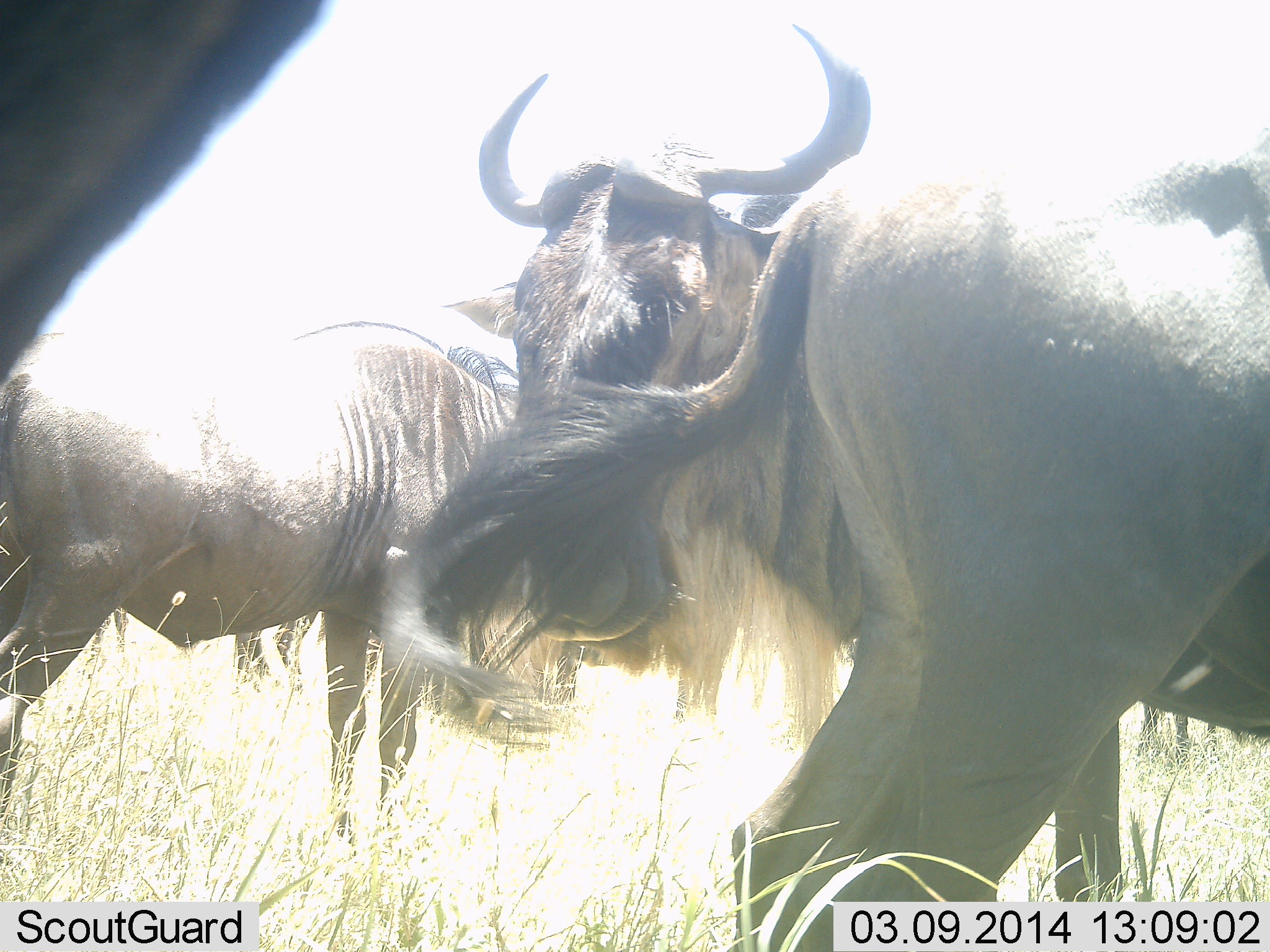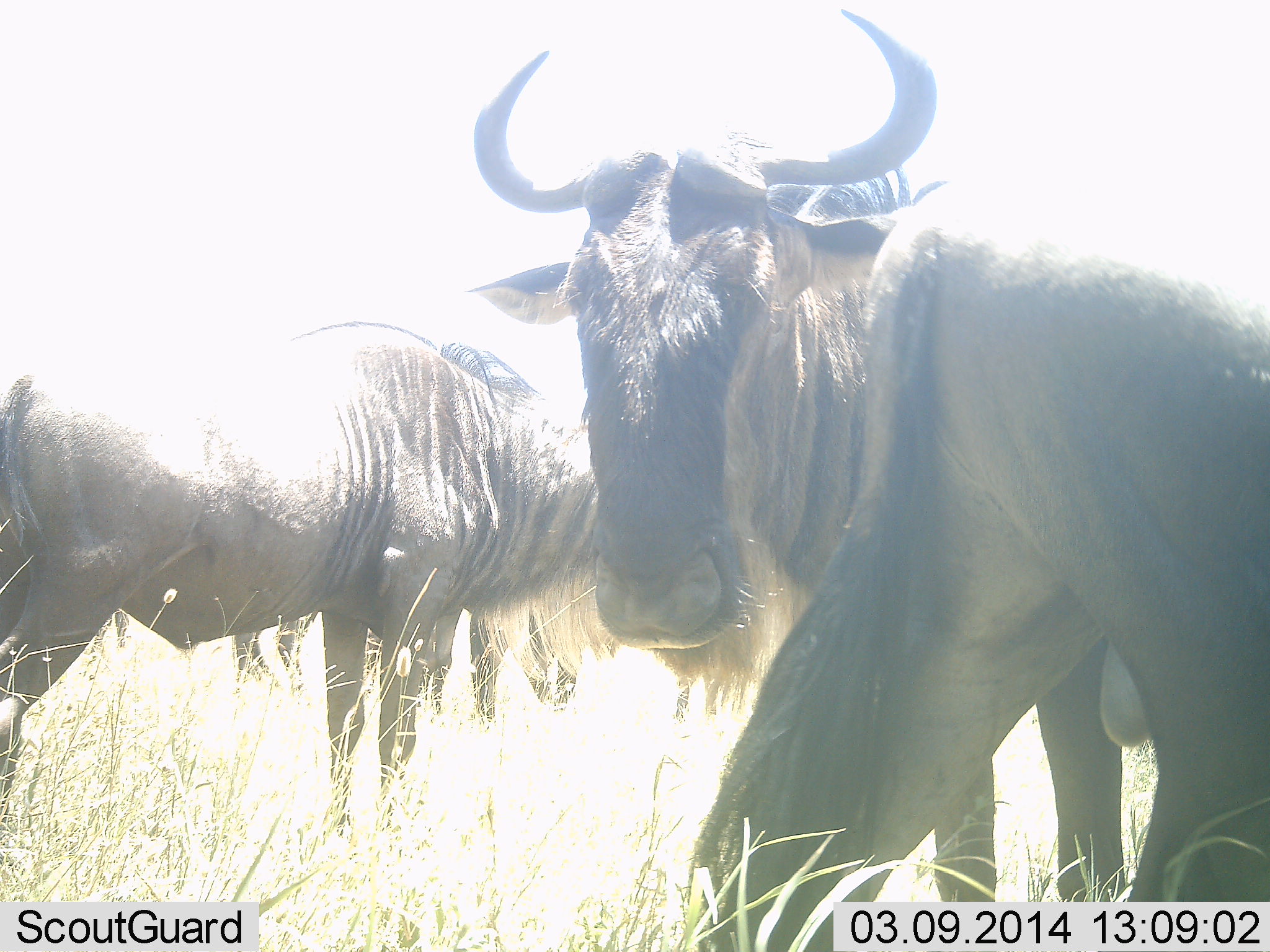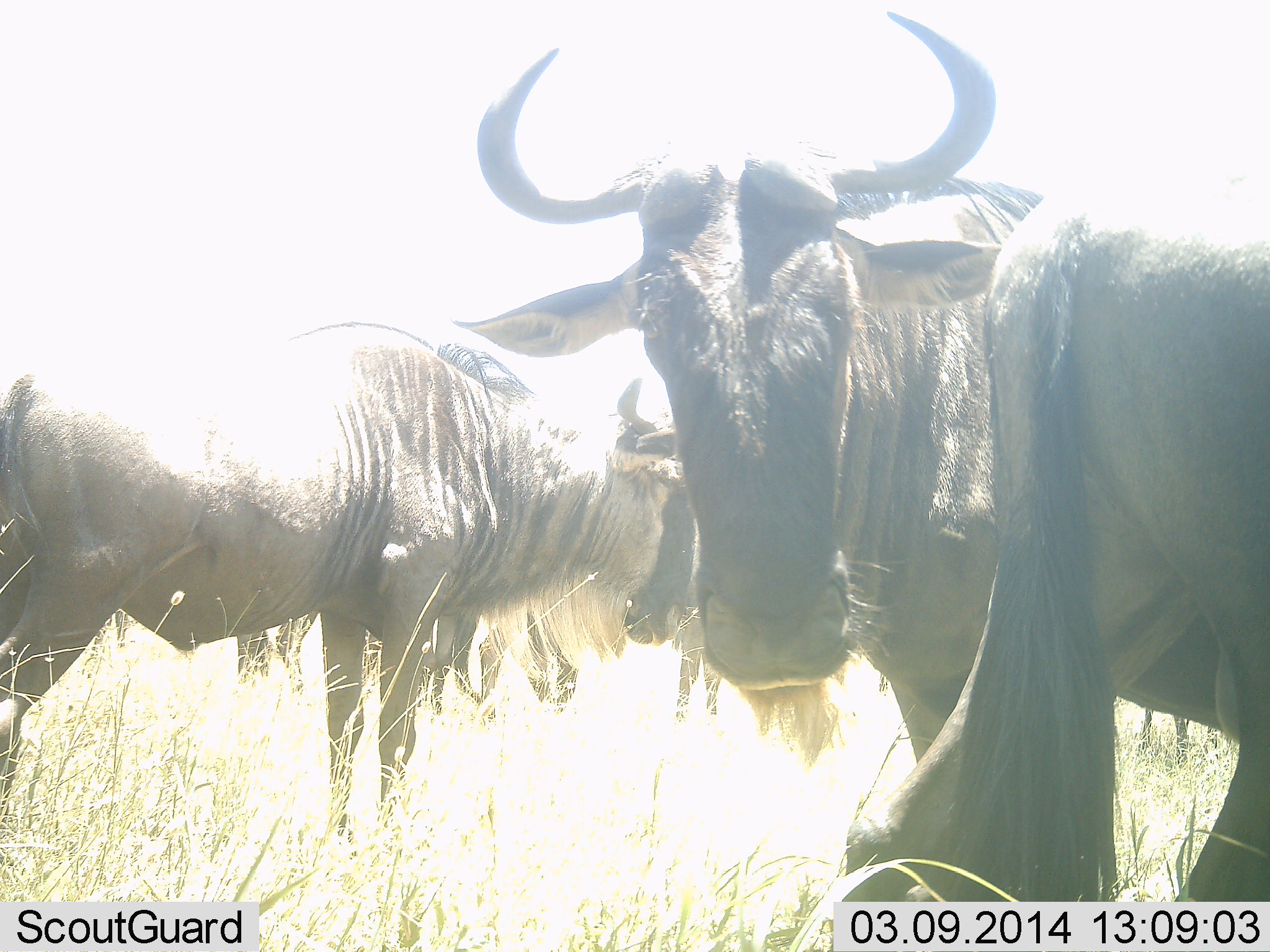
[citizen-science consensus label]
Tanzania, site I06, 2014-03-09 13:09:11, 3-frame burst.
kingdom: Animalia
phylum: Chordata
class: Mammalia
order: Artiodactyla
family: Bovidae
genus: Connochaetes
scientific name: Connochaetes taurinus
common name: blue wildebeest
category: wildebeest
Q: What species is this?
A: Wildebeest (blue wildebeest) (Connochaetes taurinus).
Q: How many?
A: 3.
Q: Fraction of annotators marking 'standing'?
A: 100%.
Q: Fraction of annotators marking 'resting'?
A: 0%.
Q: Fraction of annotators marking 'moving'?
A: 30%.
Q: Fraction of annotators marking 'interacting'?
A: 20%.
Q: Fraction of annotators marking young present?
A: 0%.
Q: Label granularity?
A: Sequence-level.